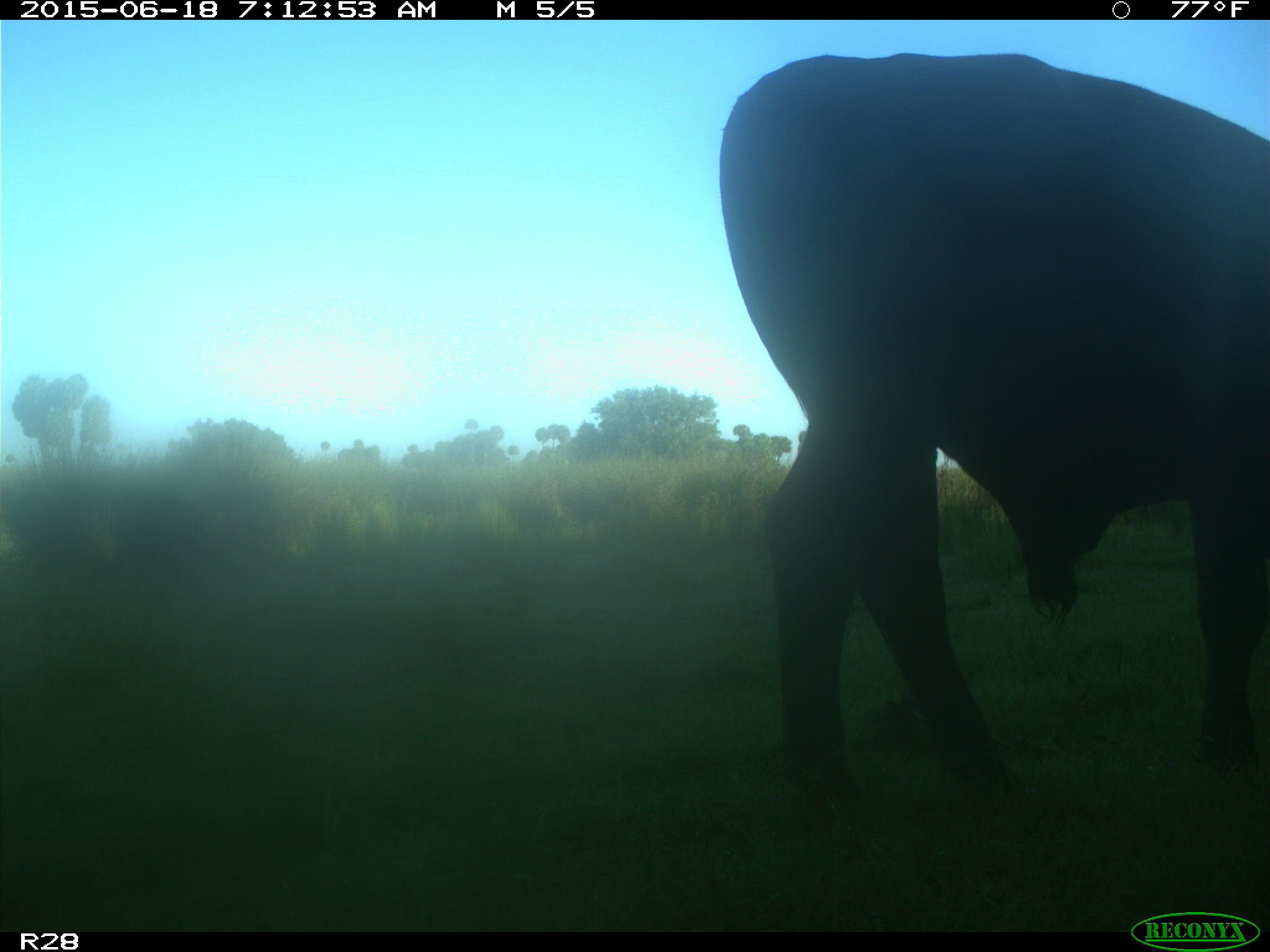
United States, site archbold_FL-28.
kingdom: Animalia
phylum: Chordata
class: Mammalia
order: Artiodactyla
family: Bovidae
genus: Bos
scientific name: Bos taurus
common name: domestic cow